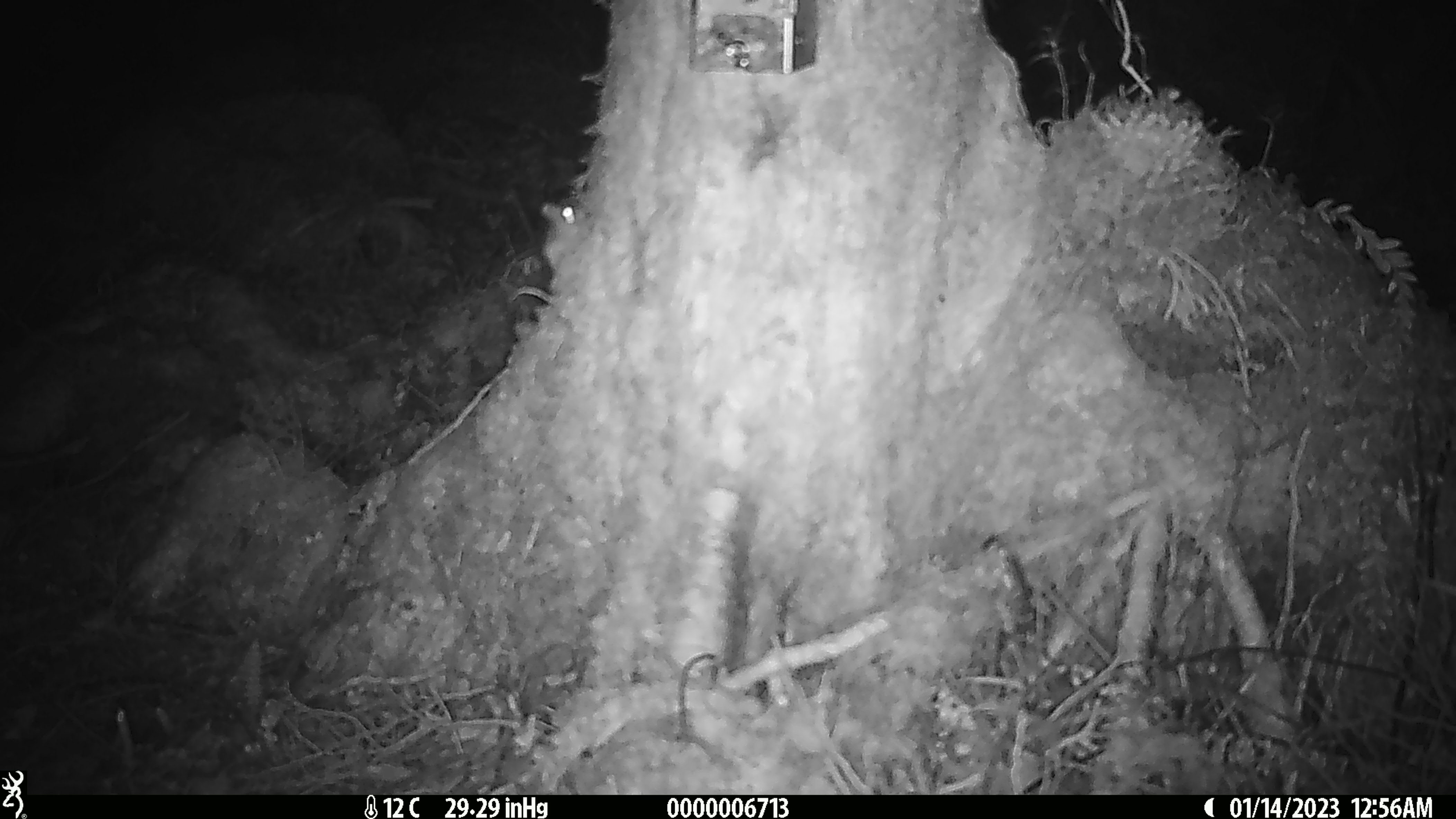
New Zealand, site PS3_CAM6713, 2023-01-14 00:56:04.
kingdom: Animalia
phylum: Chordata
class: Mammalia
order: Rodentia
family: Muridae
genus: Mus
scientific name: Mus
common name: mouse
Mouse (Mus).